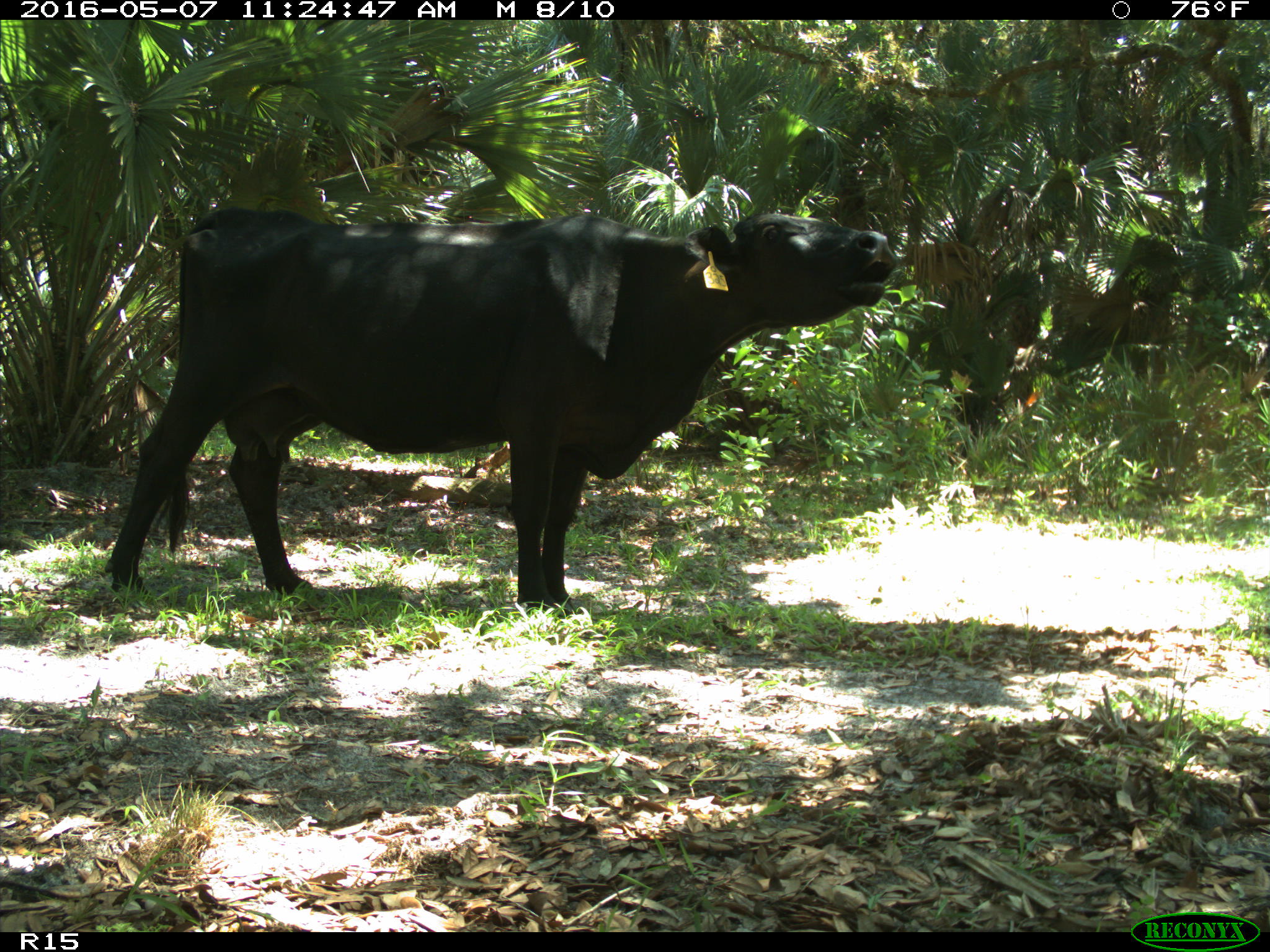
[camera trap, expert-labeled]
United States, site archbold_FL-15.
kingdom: Animalia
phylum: Chordata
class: Mammalia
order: Artiodactyla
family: Bovidae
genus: Bos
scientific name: Bos taurus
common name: domestic cow